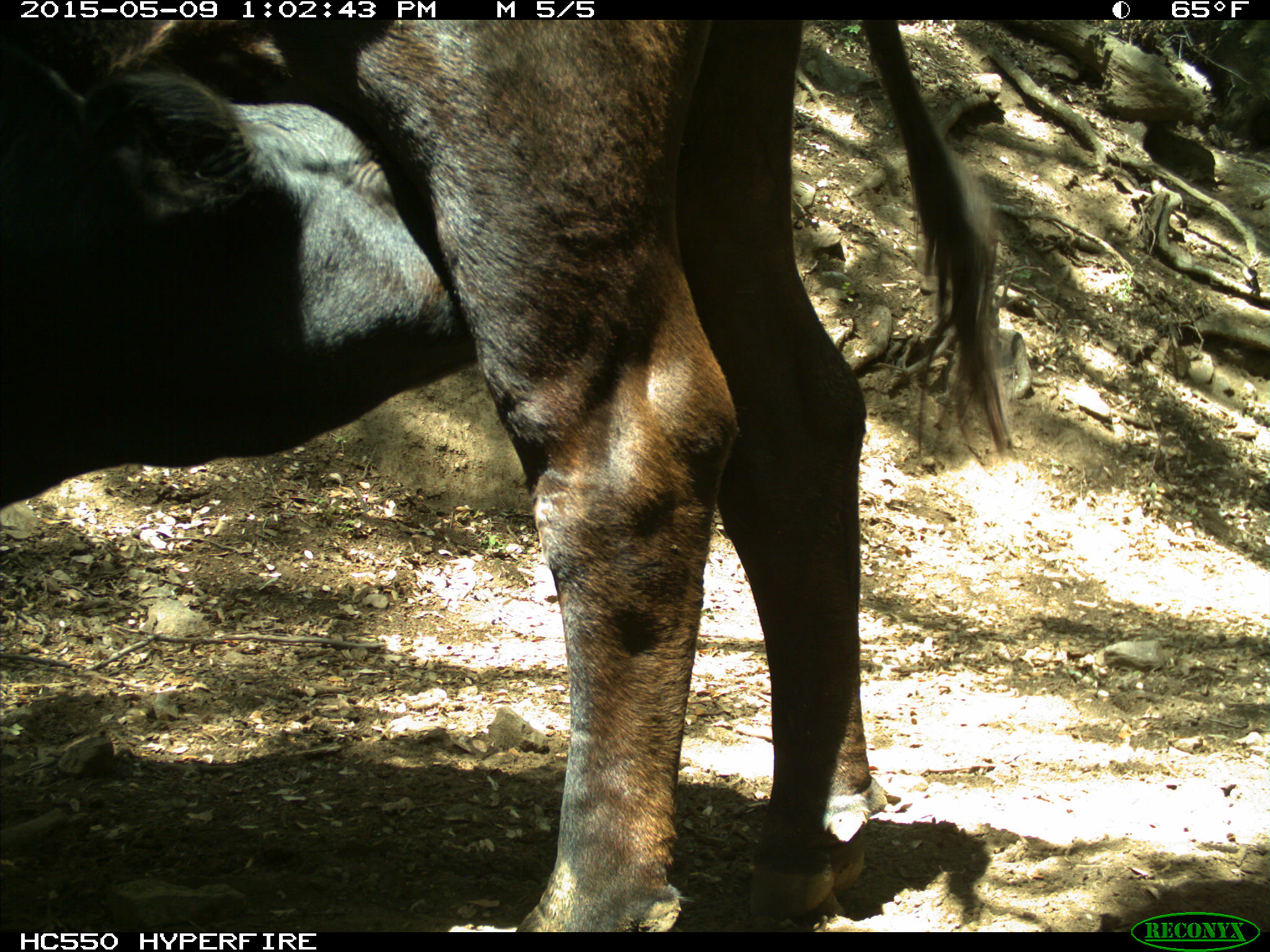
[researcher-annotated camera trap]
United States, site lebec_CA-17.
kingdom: Animalia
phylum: Chordata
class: Mammalia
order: Artiodactyla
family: Bovidae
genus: Bos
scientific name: Bos taurus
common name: domestic cow